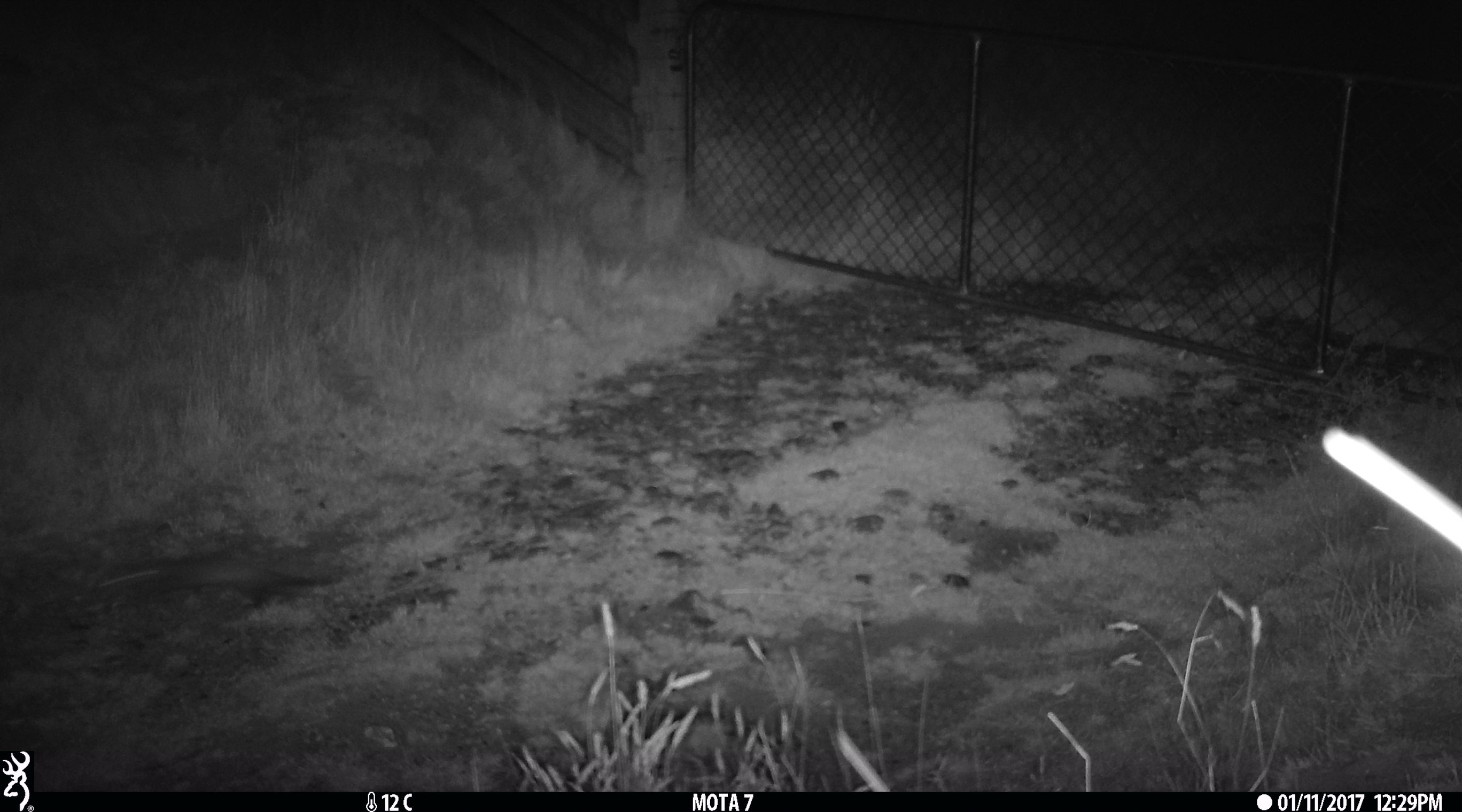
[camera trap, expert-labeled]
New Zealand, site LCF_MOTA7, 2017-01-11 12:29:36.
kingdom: Animalia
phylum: Chordata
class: Mammalia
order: Carnivora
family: Mustelidae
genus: Mustela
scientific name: Mustela furo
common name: ferret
Ferret (Mustela furo).